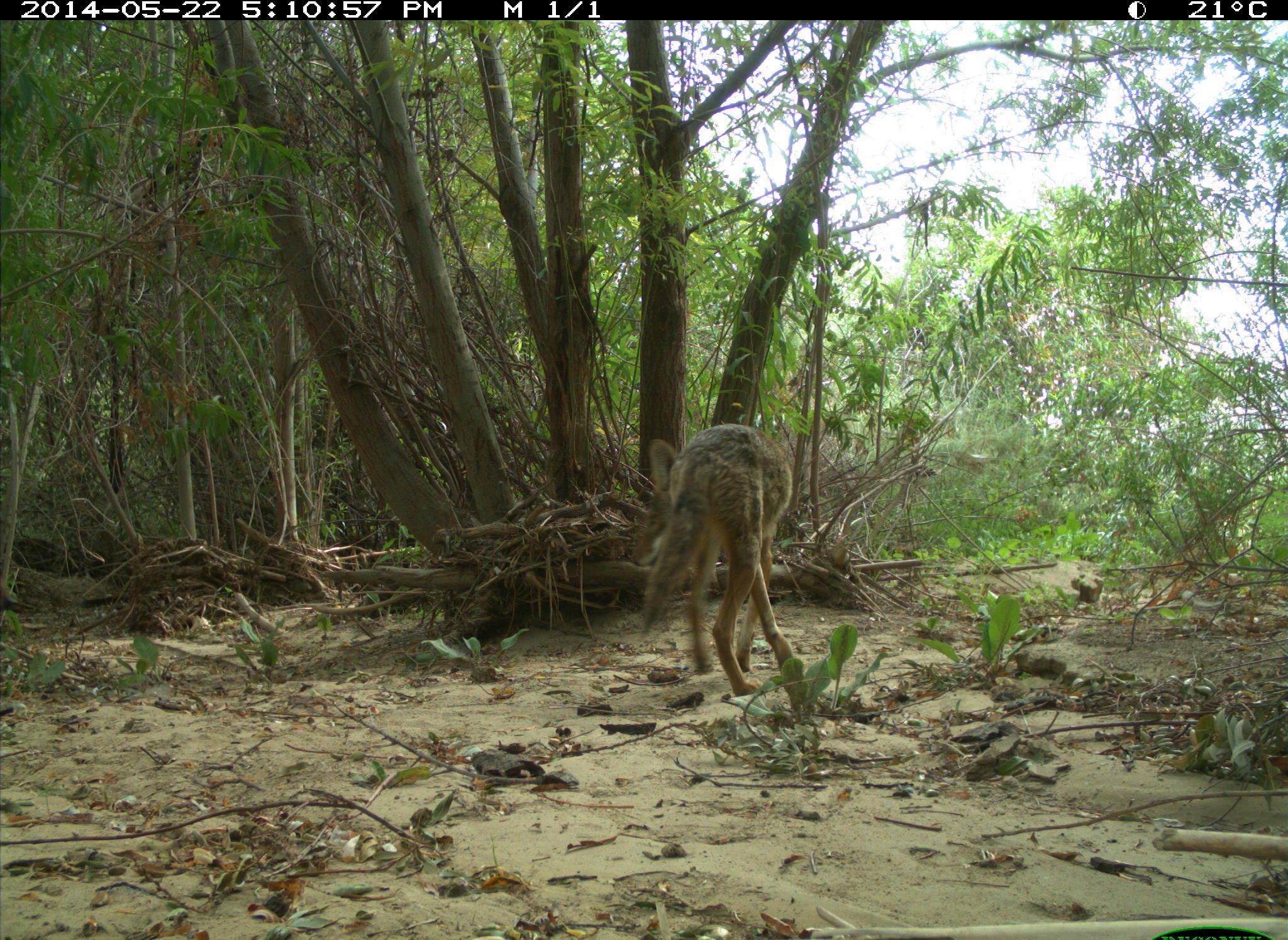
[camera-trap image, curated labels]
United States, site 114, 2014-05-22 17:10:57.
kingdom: Animalia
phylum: Chordata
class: Mammalia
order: Carnivora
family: Canidae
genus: Canis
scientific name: Canis latrans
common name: coyote